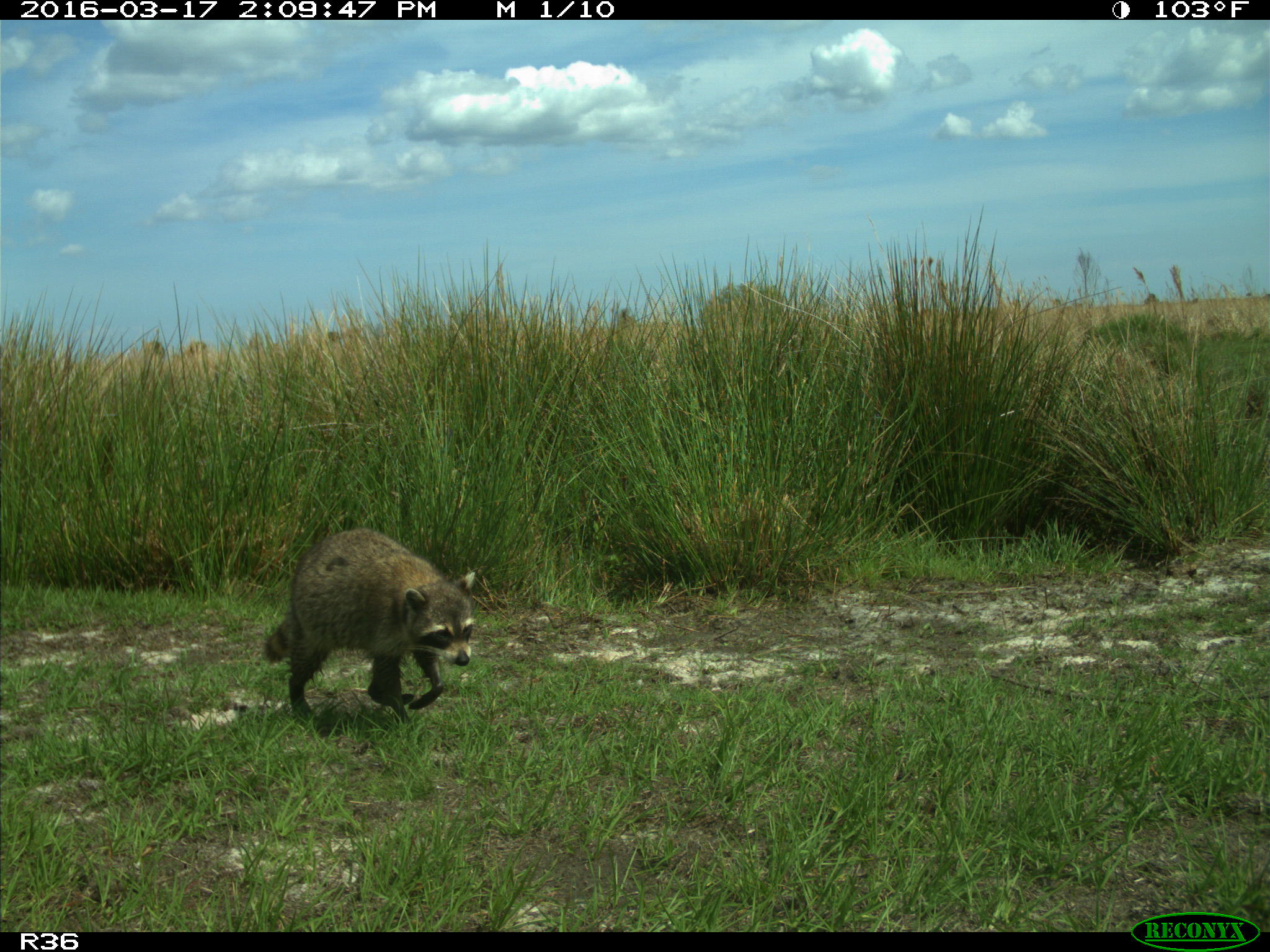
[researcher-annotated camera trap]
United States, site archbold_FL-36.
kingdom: Animalia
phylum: Chordata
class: Mammalia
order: Carnivora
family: Procyonidae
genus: Procyon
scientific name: Procyon lotor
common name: common raccoon